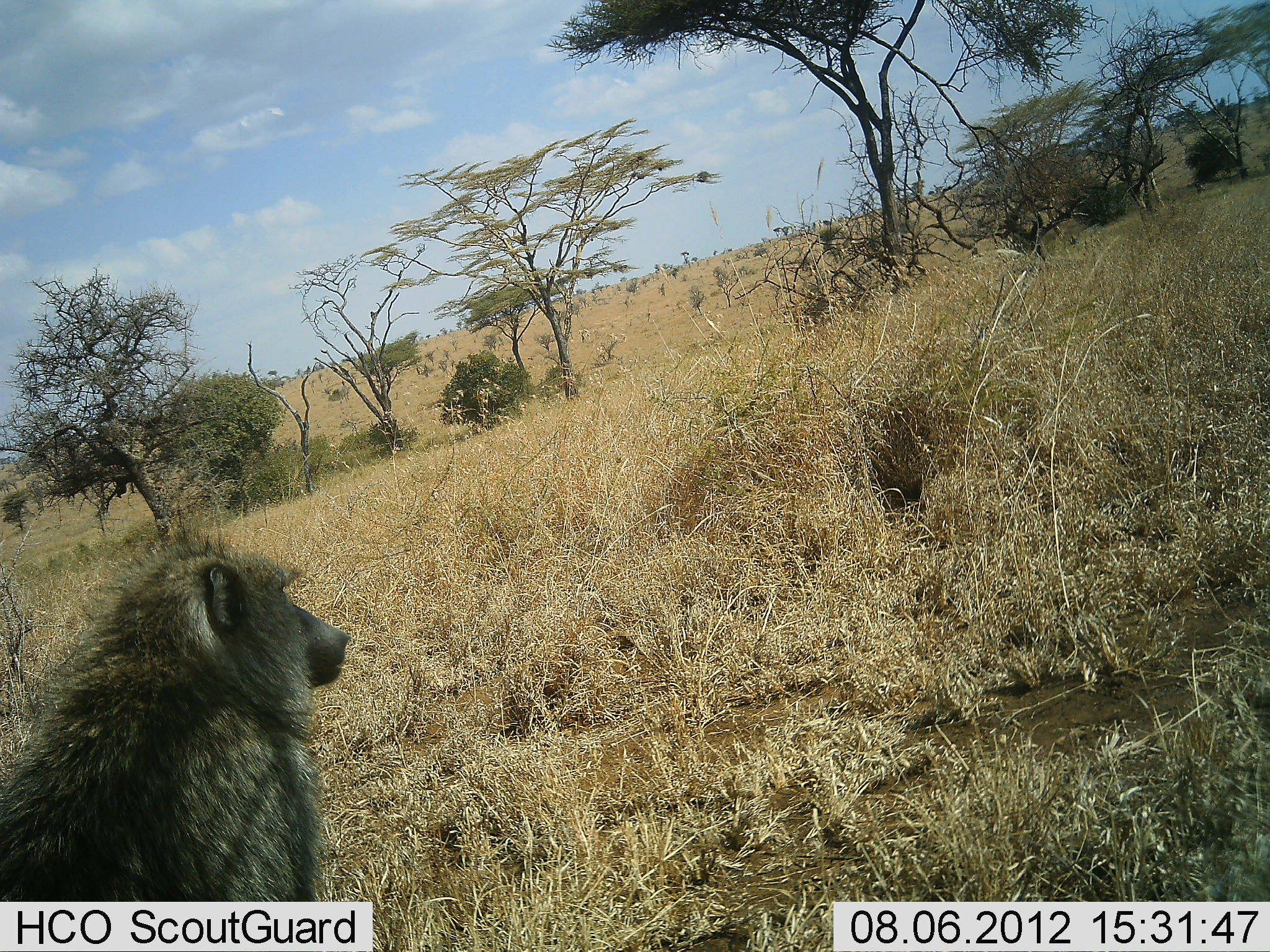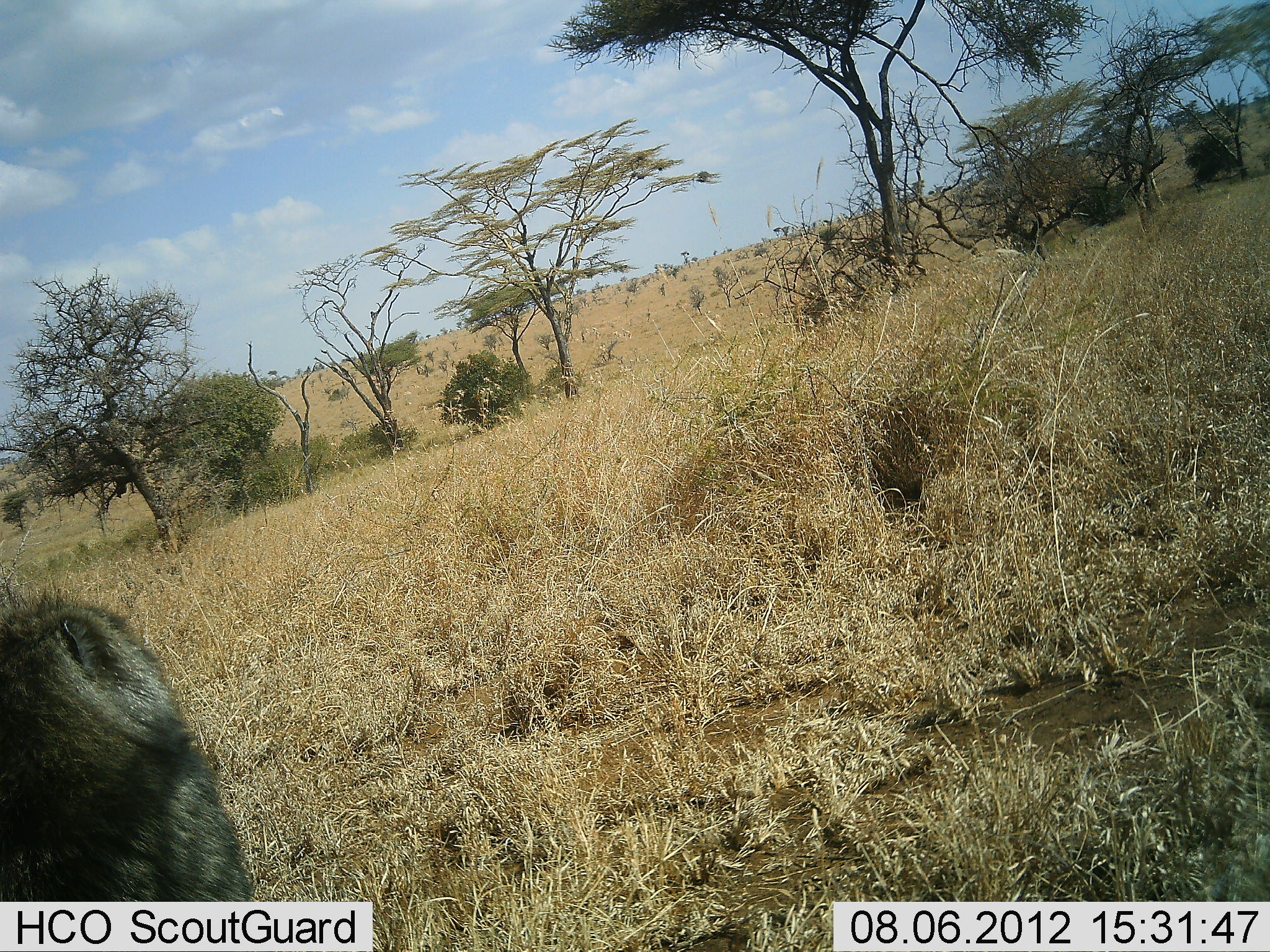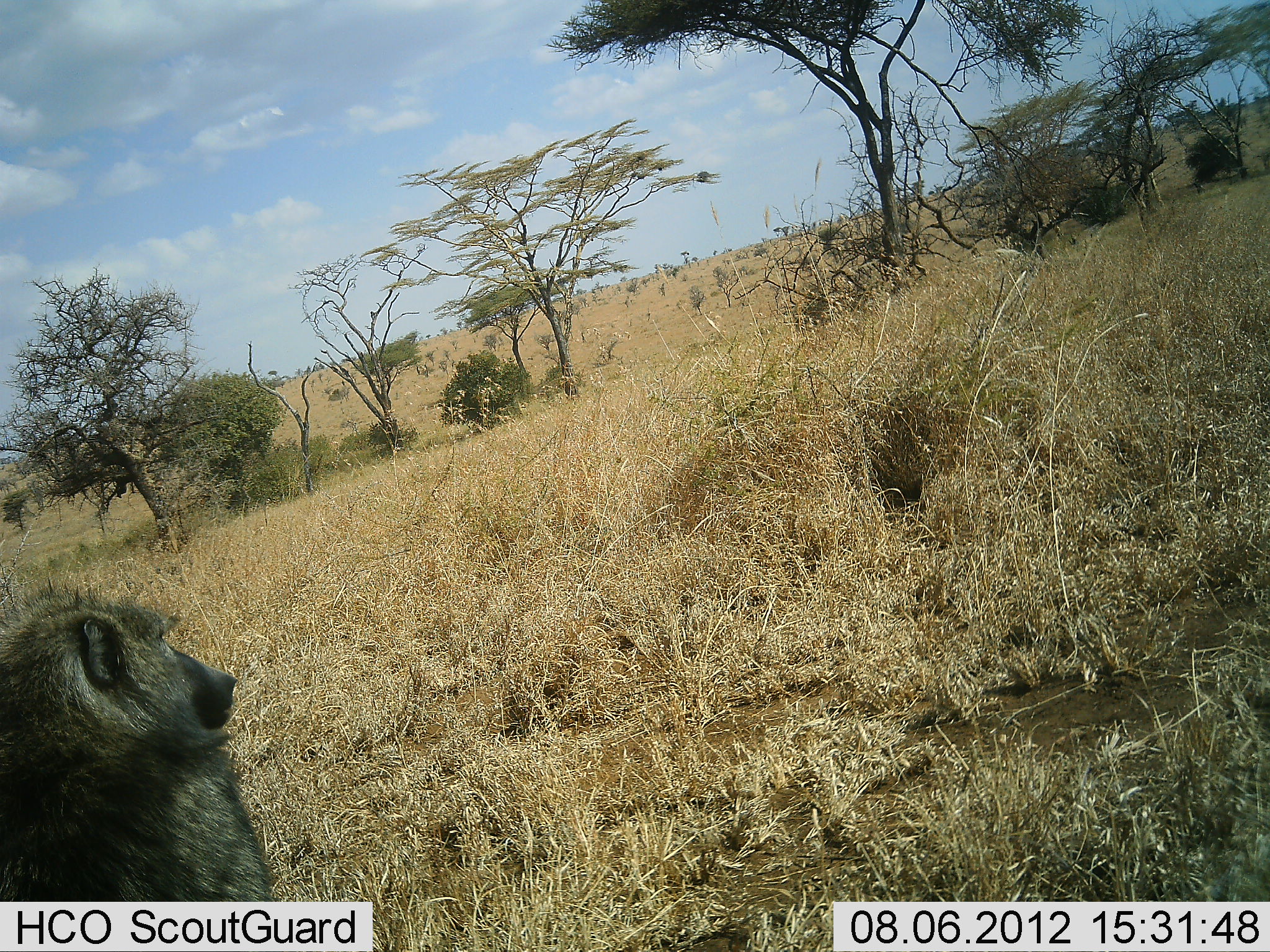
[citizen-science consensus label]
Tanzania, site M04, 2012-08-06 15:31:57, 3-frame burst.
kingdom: Animalia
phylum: Chordata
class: Mammalia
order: Primates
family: Cercopithecidae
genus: Papio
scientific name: Papio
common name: baboon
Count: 1.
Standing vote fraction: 55%.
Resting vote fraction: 0%.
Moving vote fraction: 55%.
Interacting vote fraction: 0%.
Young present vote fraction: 0%.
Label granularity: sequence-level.